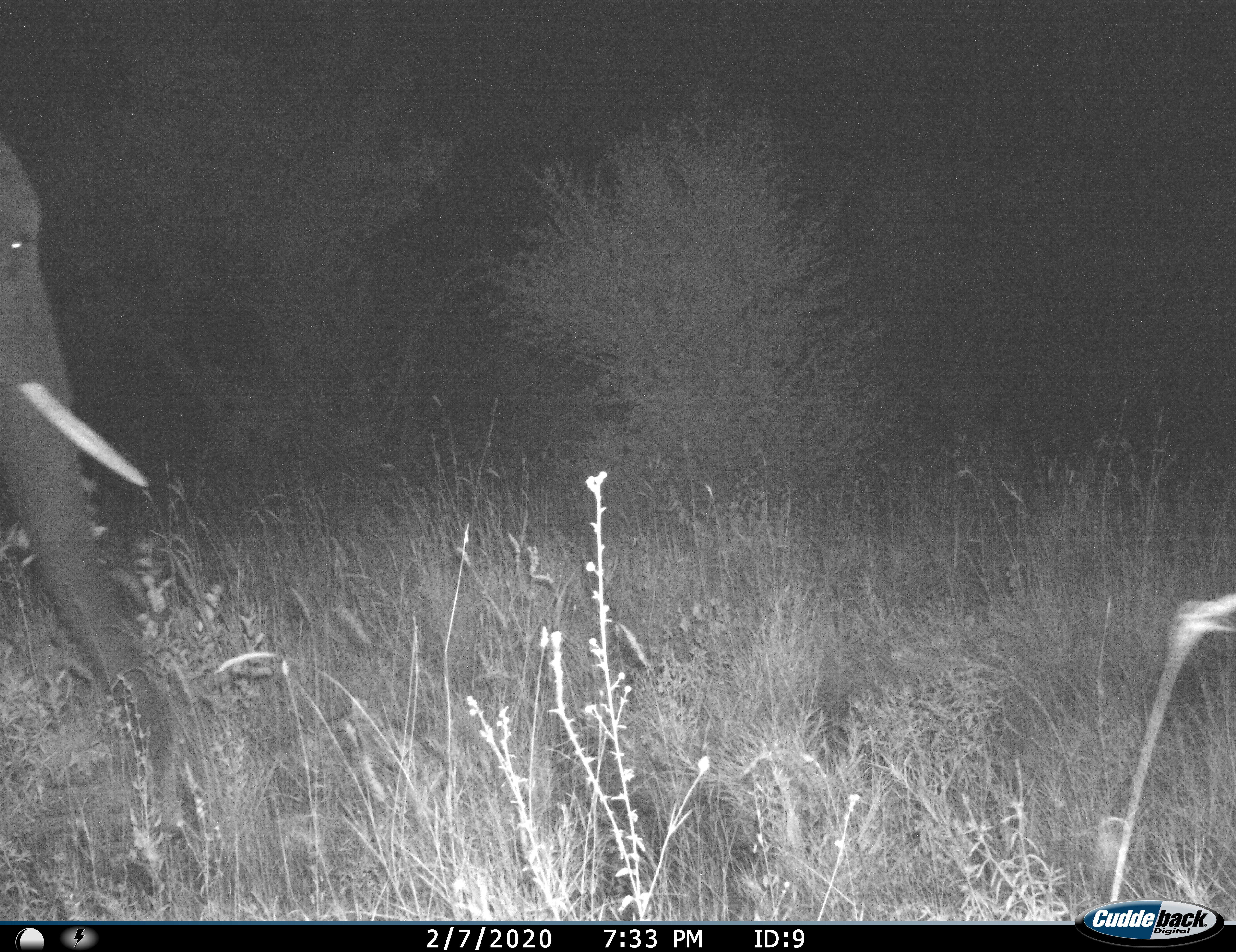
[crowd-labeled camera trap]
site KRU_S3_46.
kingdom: Animalia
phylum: Chordata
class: Mammalia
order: Proboscidea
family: Elephantidae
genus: Loxodonta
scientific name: Loxodonta africana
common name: african bush elephant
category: elephant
Elephant (african bush elephant) (Loxodonta africana), count 1. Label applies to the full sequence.